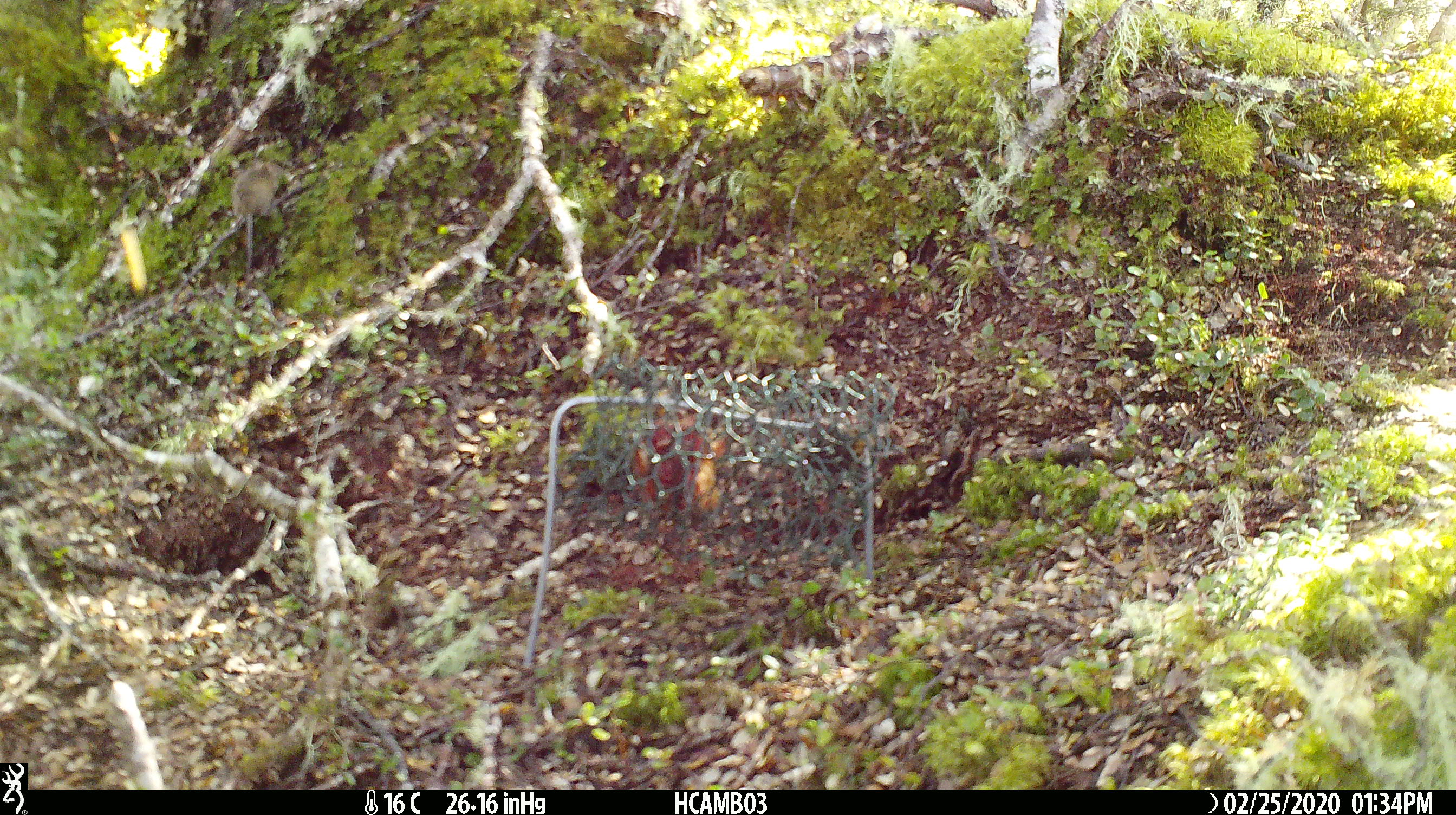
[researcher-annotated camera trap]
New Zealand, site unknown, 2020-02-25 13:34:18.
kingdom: Animalia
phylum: Chordata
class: Mammalia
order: Rodentia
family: Muridae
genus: Mus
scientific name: Mus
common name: mouse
Mouse (Mus).